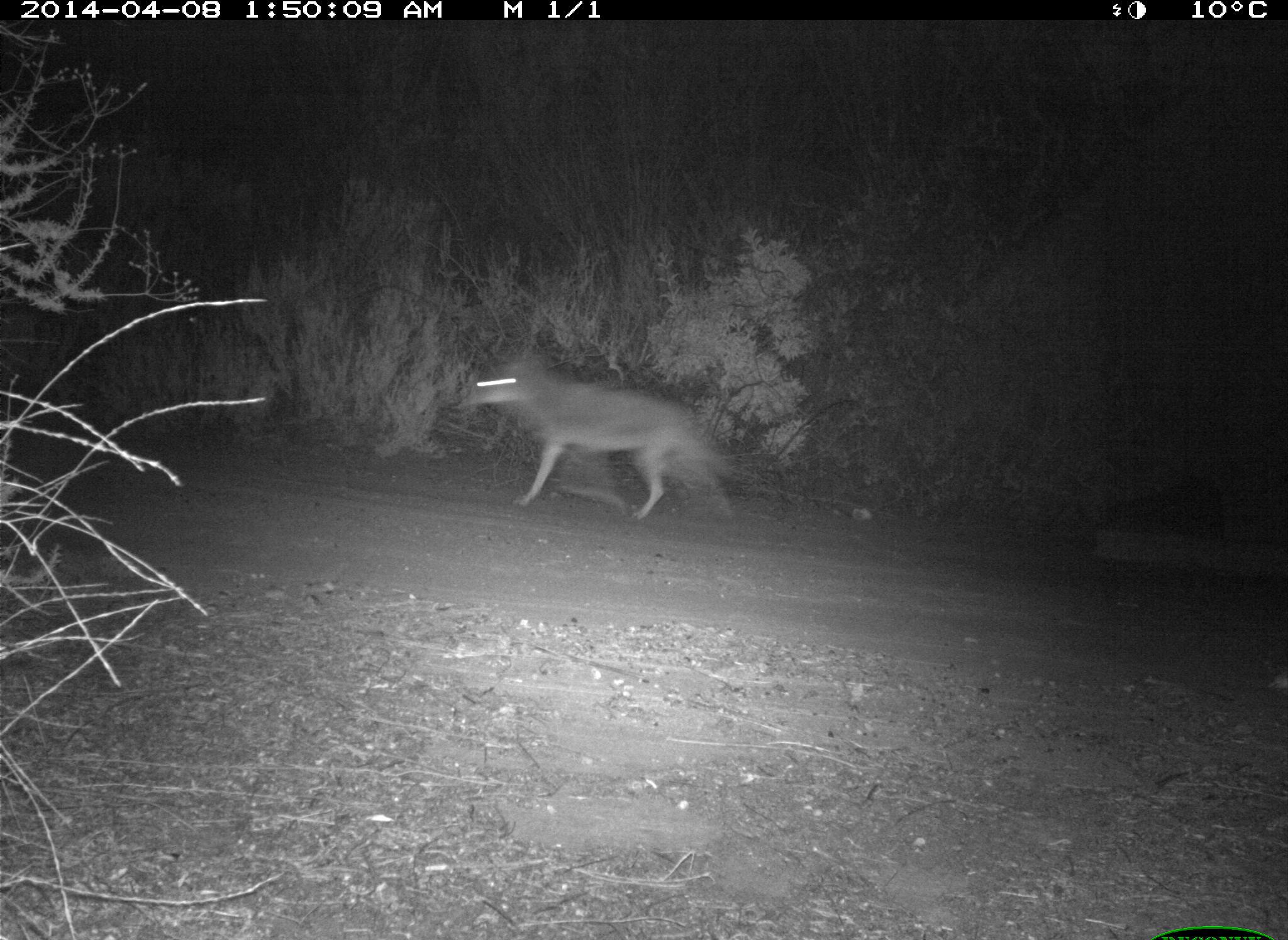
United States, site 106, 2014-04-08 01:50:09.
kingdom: Animalia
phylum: Chordata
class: Mammalia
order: Carnivora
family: Canidae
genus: Canis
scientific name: Canis latrans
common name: coyote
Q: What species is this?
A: Coyote (Canis latrans).